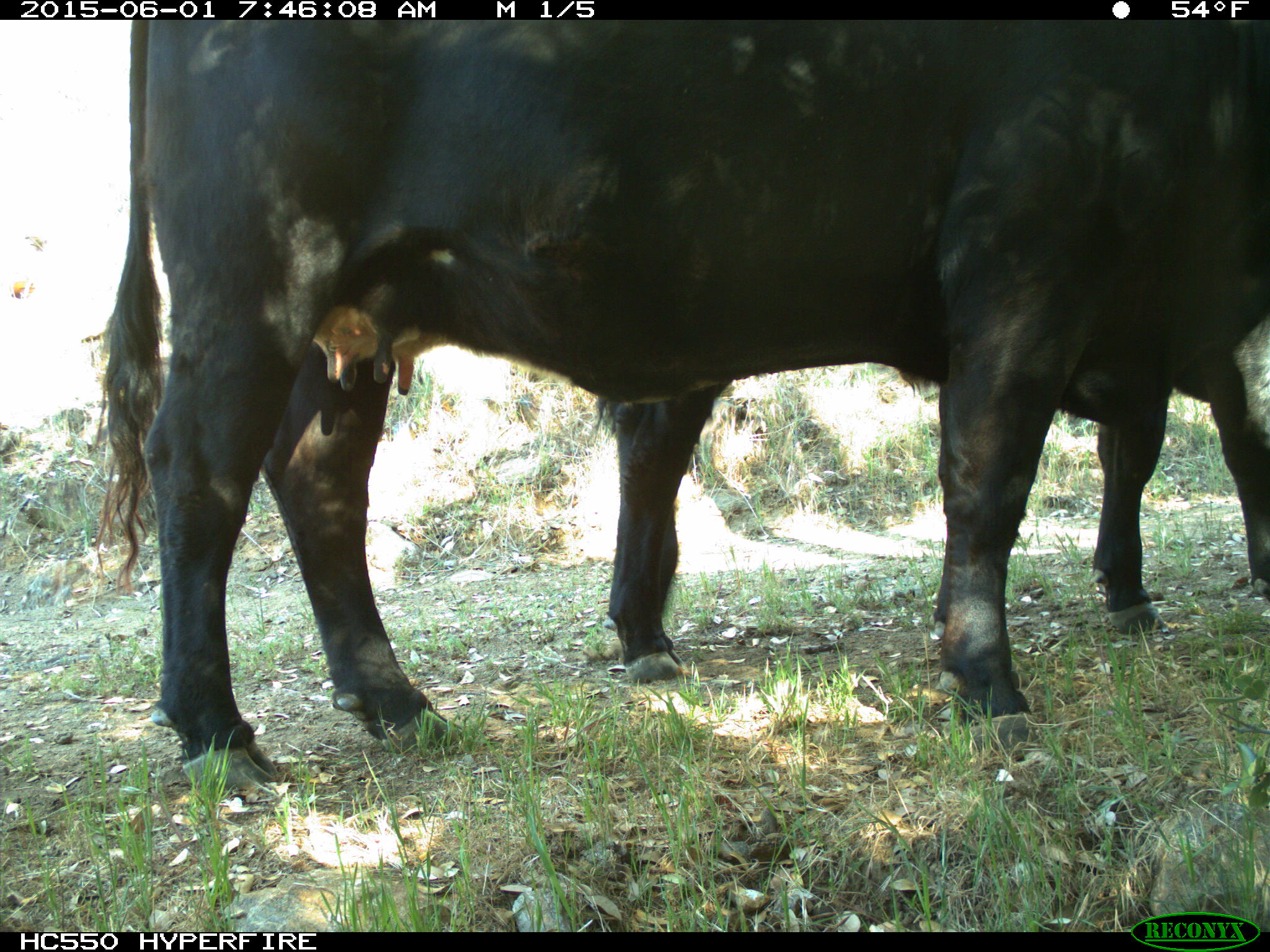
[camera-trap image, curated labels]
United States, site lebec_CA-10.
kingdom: Animalia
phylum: Chordata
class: Mammalia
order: Artiodactyla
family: Bovidae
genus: Bos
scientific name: Bos taurus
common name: domestic cow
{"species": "Bos taurus (domestic cow)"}